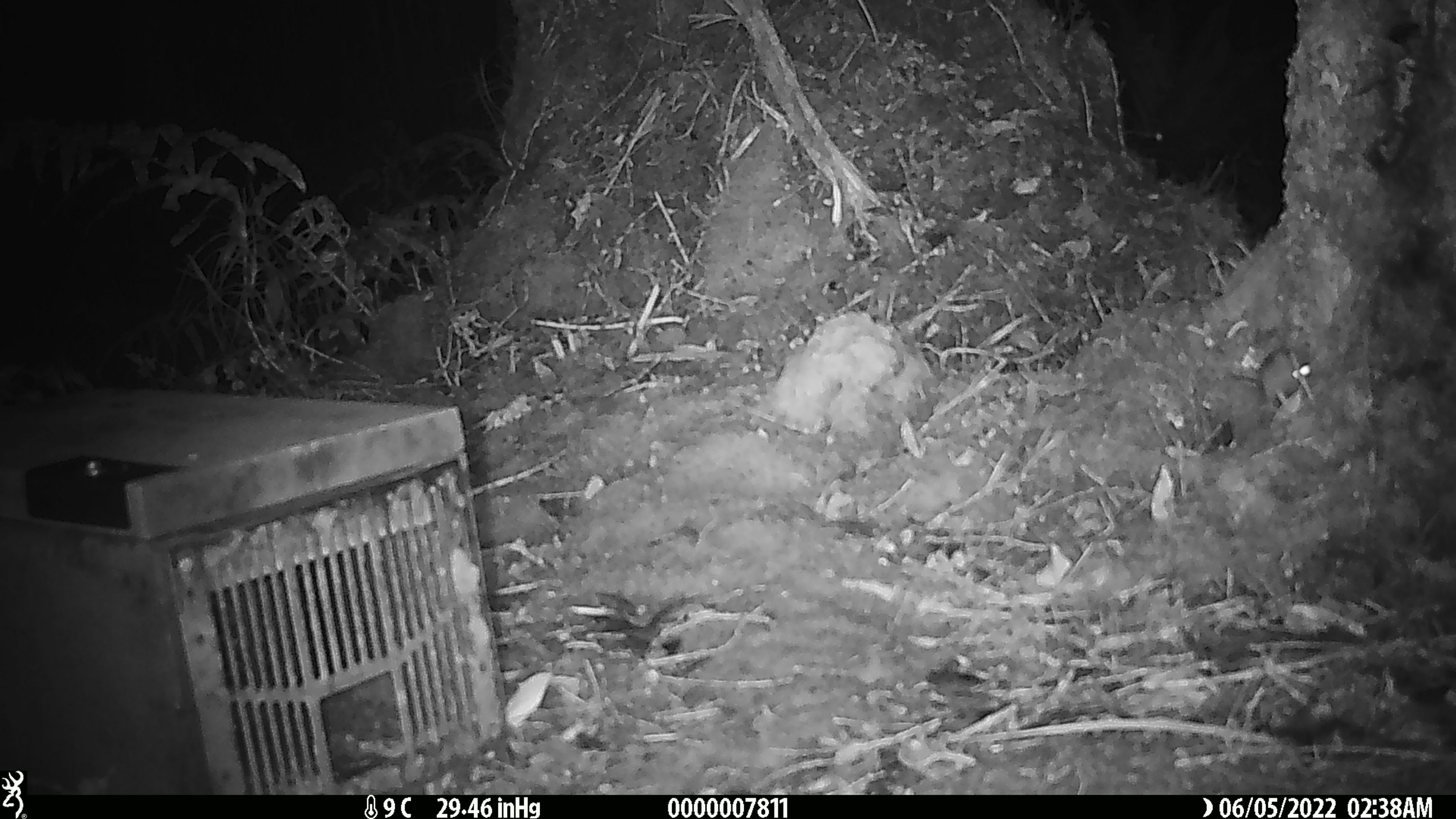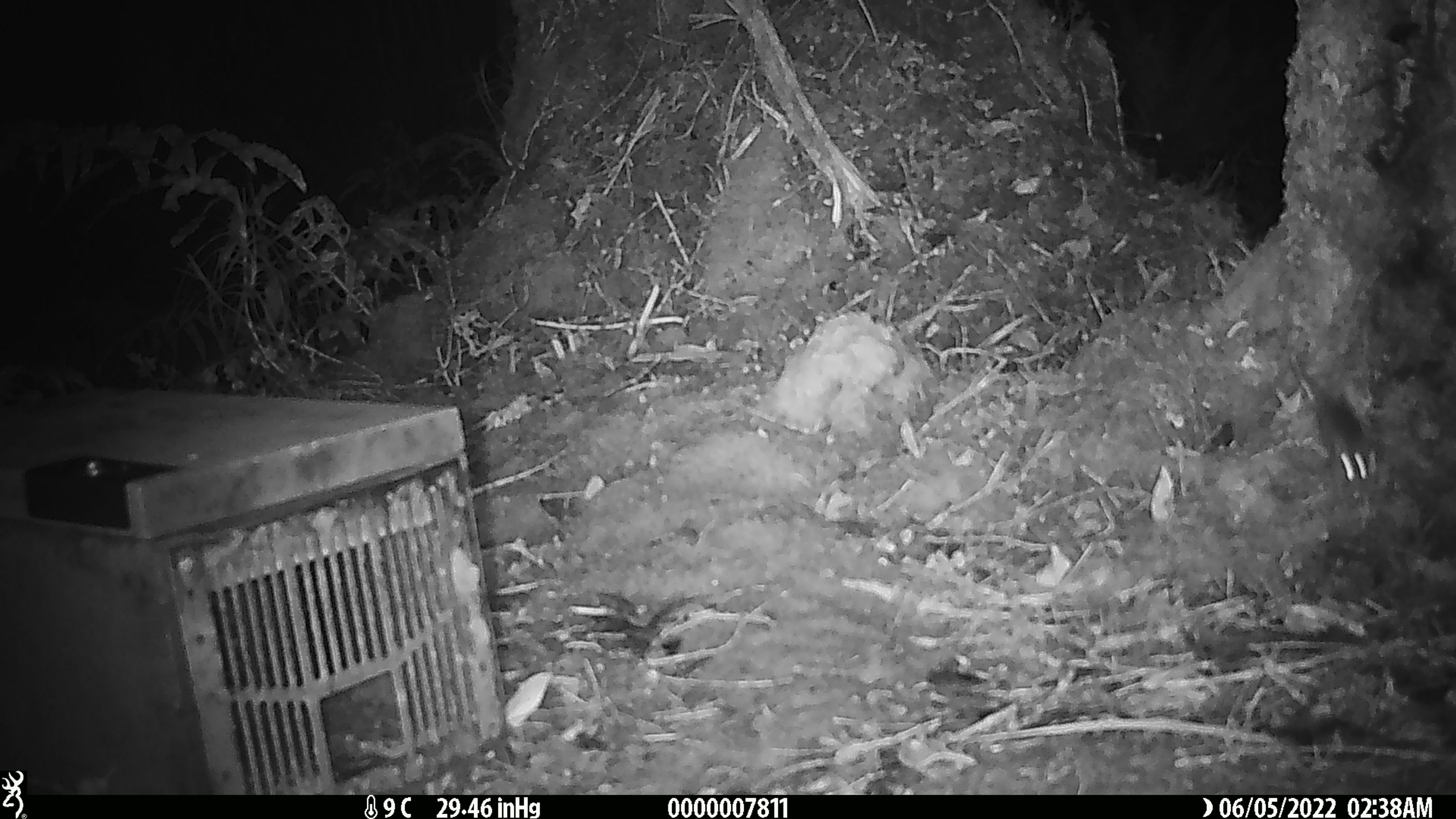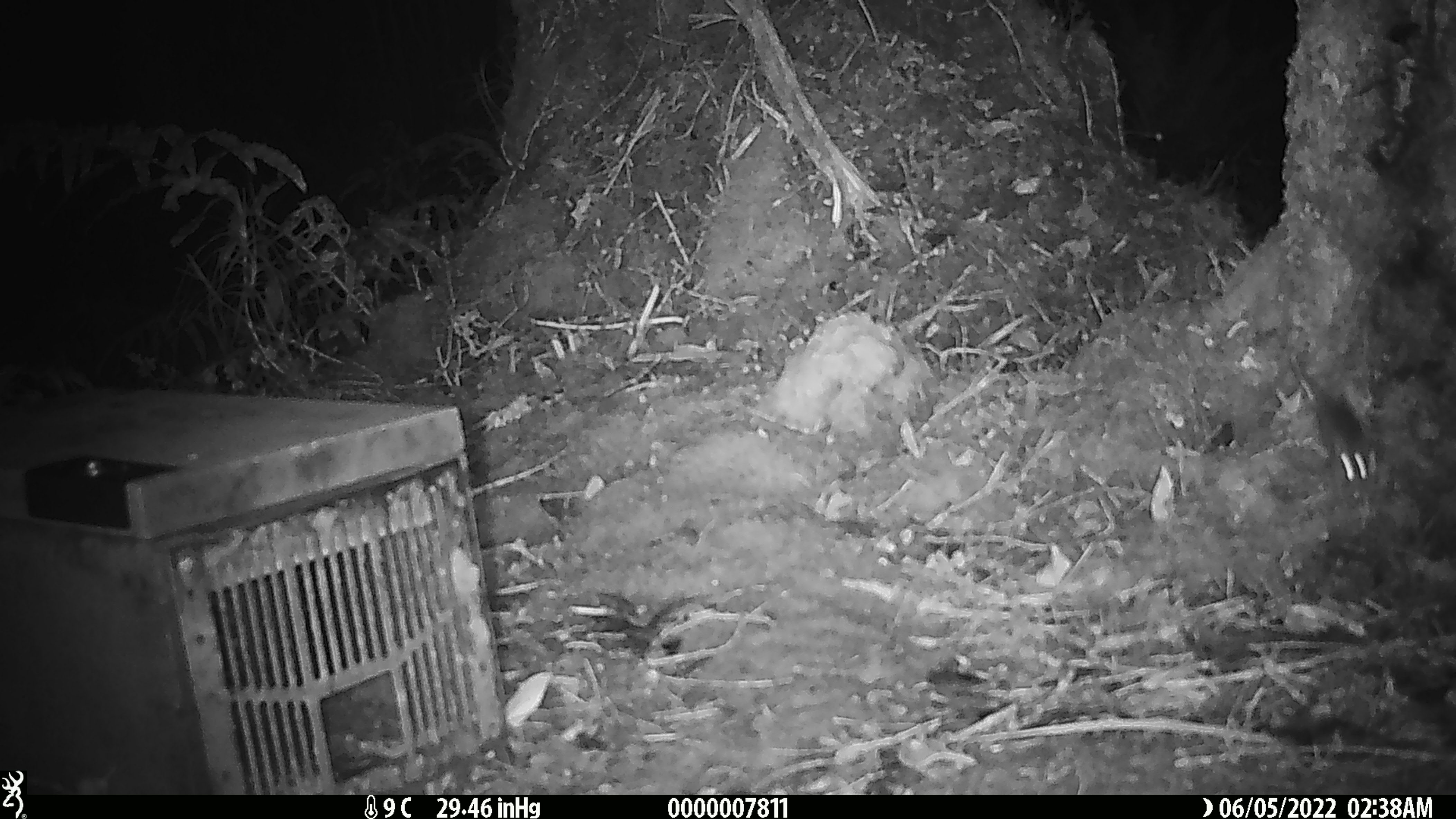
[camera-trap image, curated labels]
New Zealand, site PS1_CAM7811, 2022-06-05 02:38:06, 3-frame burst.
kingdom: Animalia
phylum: Chordata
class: Mammalia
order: Rodentia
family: Muridae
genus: Mus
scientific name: Mus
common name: mouse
Mouse (Mus).